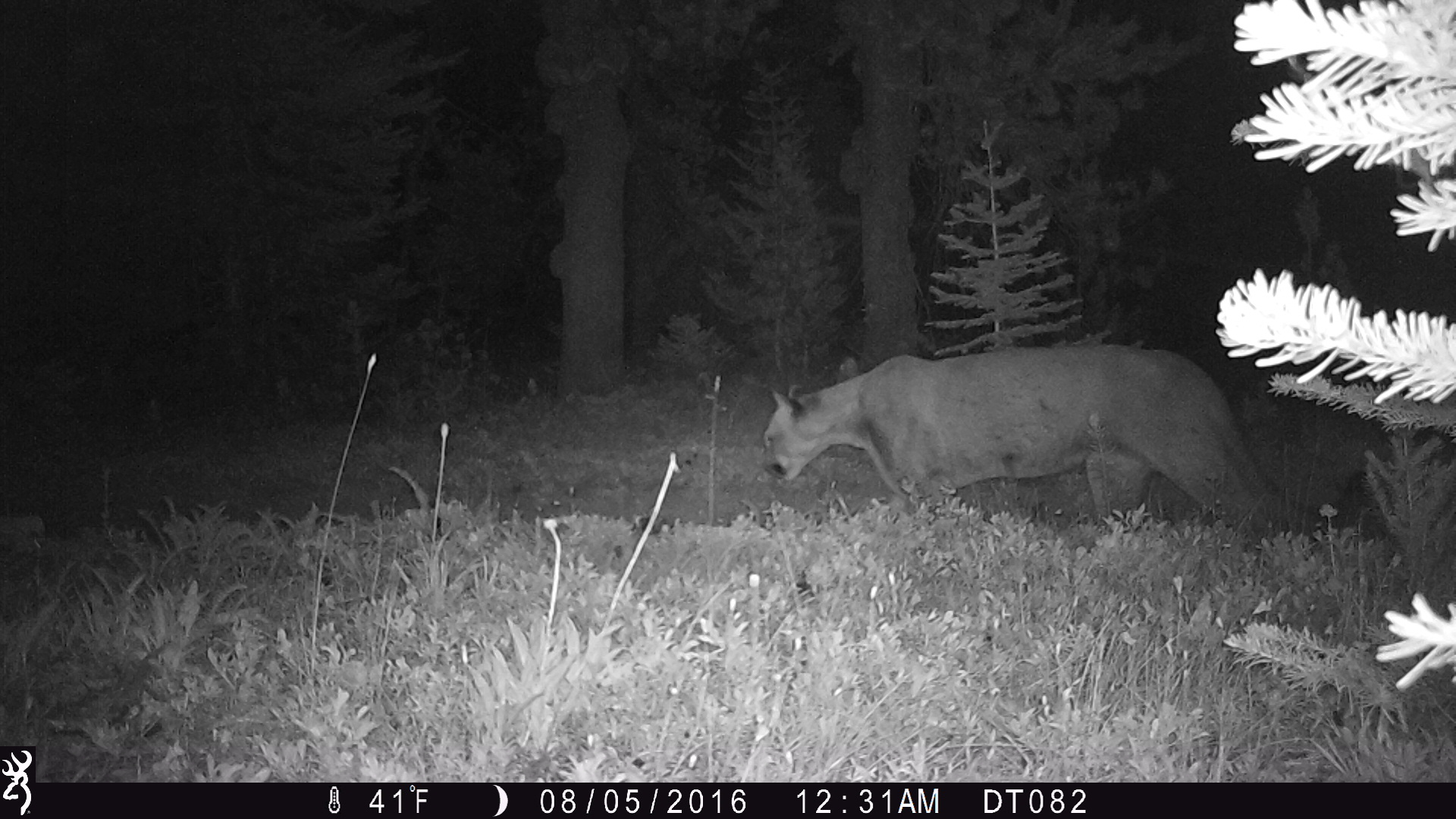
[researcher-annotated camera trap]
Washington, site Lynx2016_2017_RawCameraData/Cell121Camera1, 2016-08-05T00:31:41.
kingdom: Animalia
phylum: Chordata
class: Mammalia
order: Carnivora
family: Felidae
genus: Puma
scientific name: Puma concolor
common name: mountain lion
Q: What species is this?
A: Puma concolor (mountain lion).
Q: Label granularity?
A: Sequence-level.